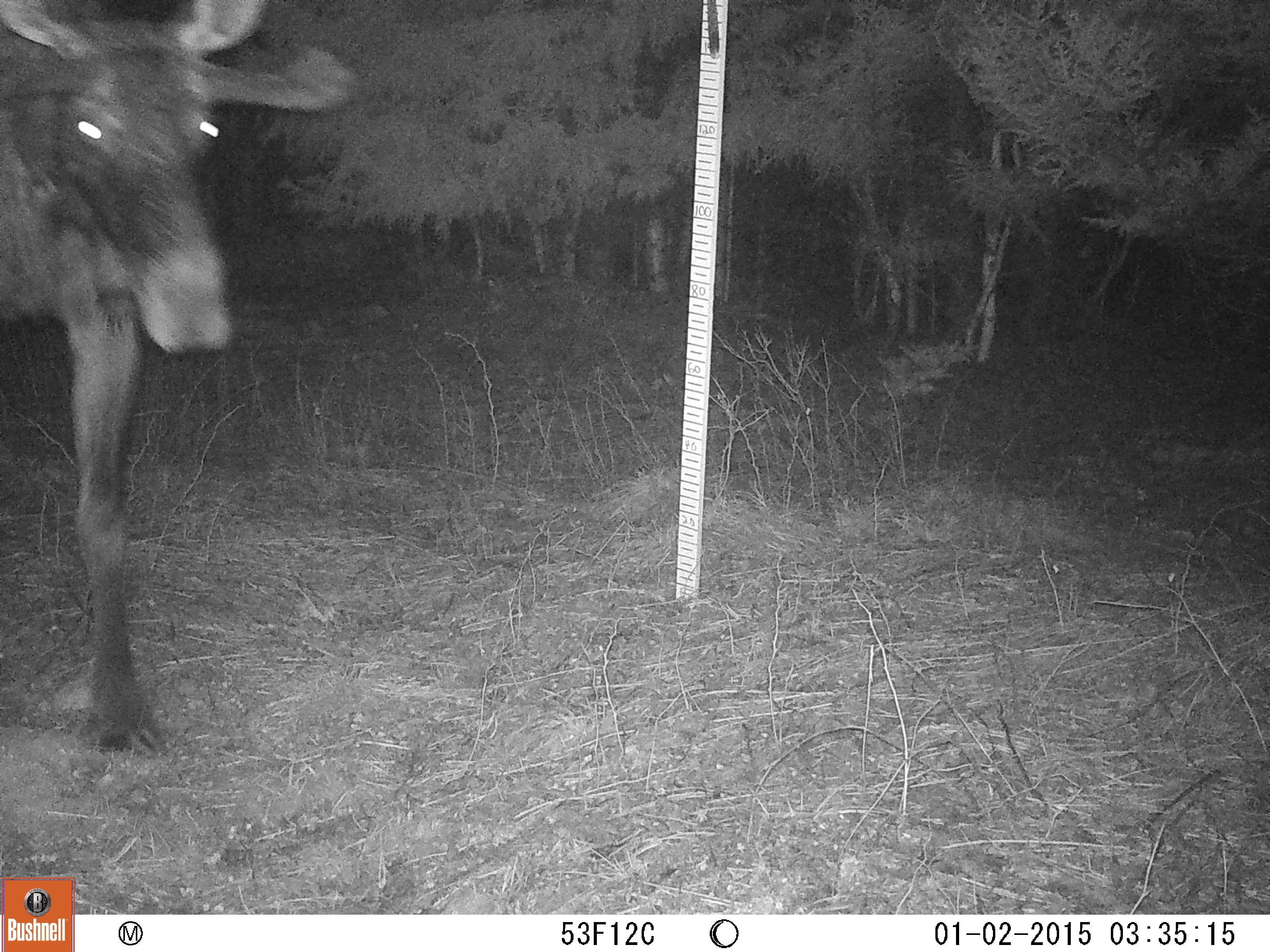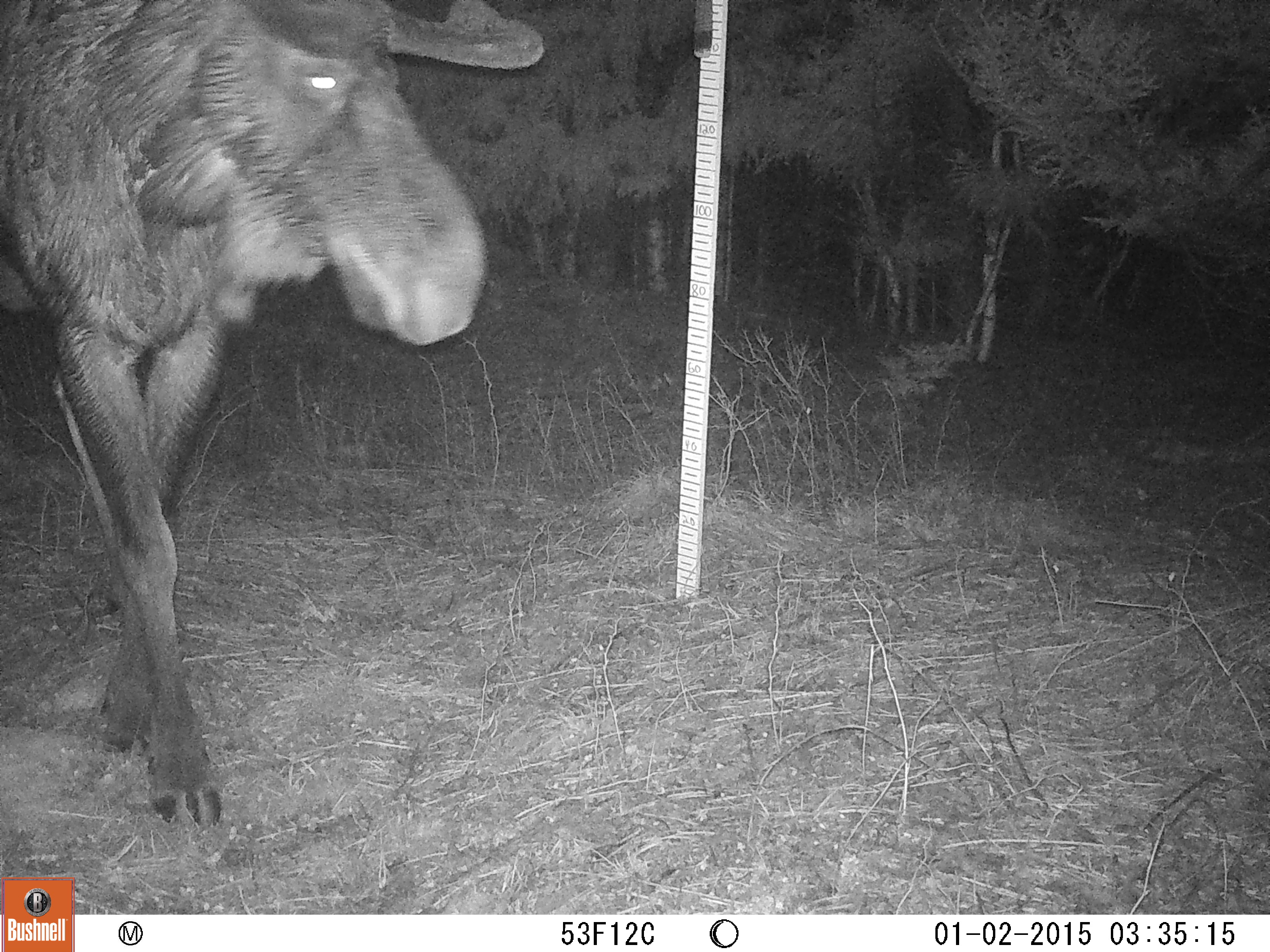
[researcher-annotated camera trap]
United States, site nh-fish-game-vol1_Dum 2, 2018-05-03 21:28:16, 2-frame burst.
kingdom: Animalia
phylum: Chordata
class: Mammalia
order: Artiodactyla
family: Cervidae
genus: Alces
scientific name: Alces alces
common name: moose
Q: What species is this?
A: Moose (Alces alces).